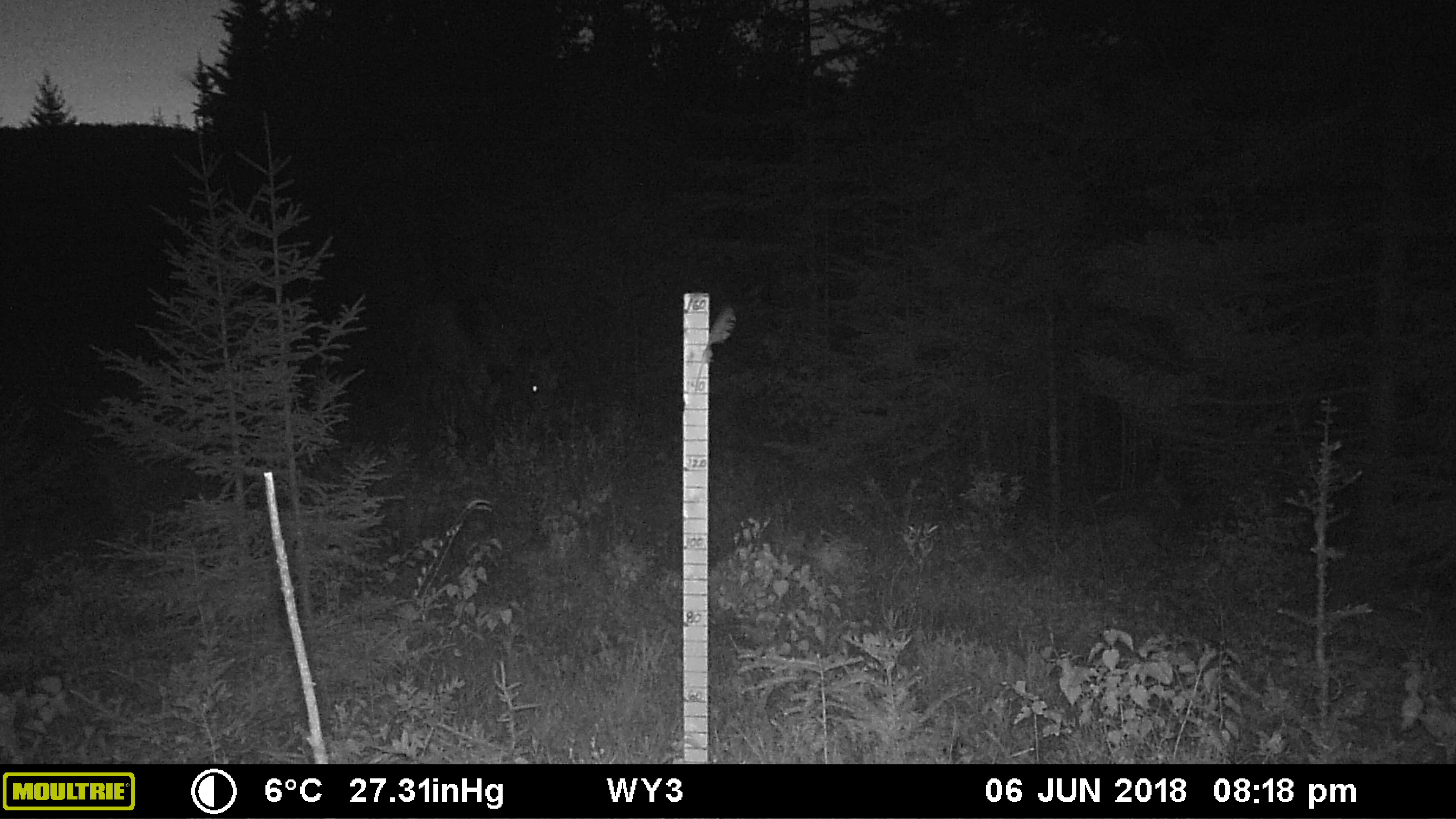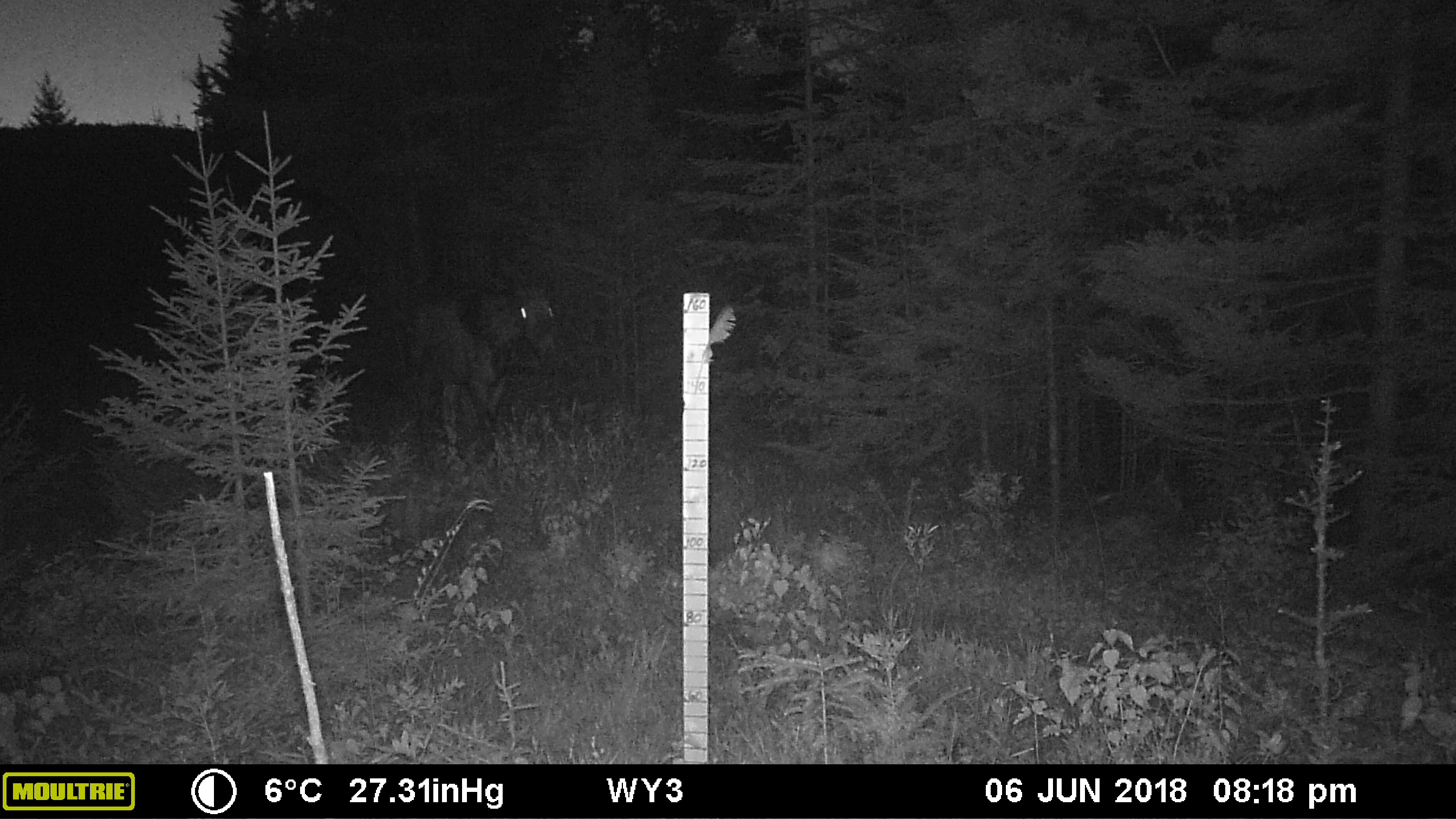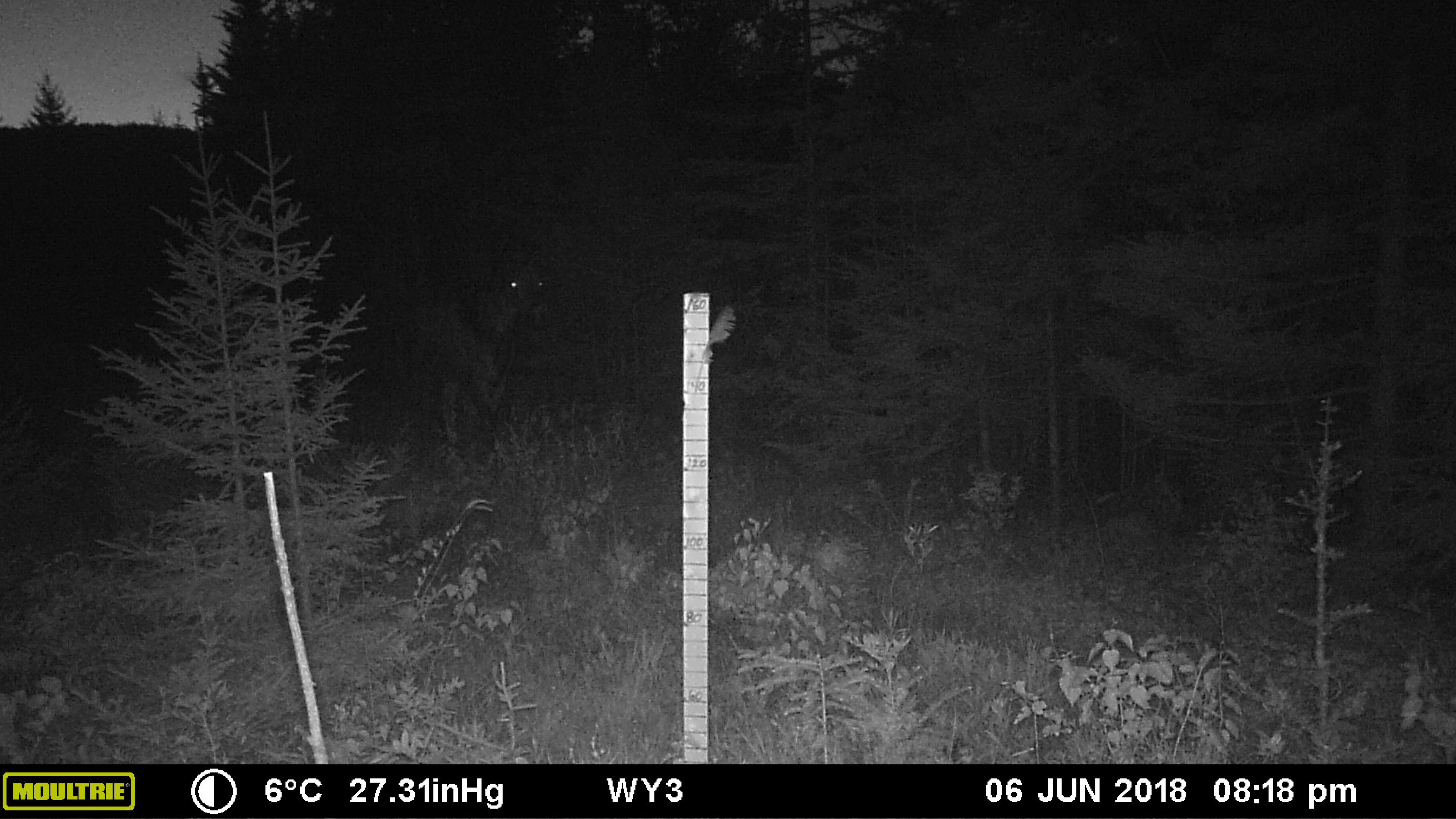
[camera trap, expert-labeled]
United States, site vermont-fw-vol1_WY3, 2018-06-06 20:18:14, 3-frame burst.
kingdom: Animalia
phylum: Chordata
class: Mammalia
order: Artiodactyla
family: Cervidae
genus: Alces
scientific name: Alces alces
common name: moose